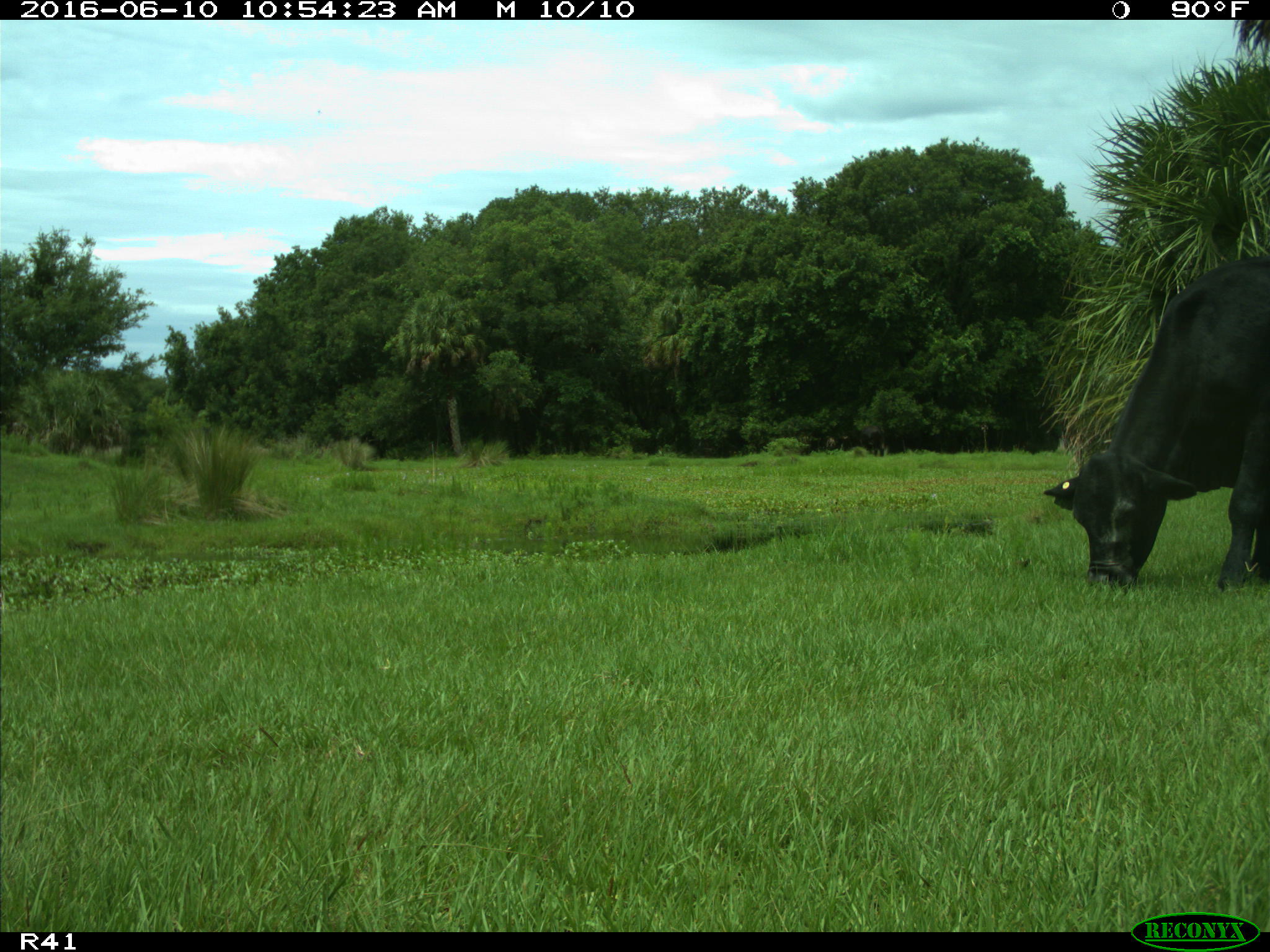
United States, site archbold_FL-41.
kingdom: Animalia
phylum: Chordata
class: Mammalia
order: Artiodactyla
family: Bovidae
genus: Bos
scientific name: Bos taurus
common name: domestic cow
Bos taurus (domestic cow).